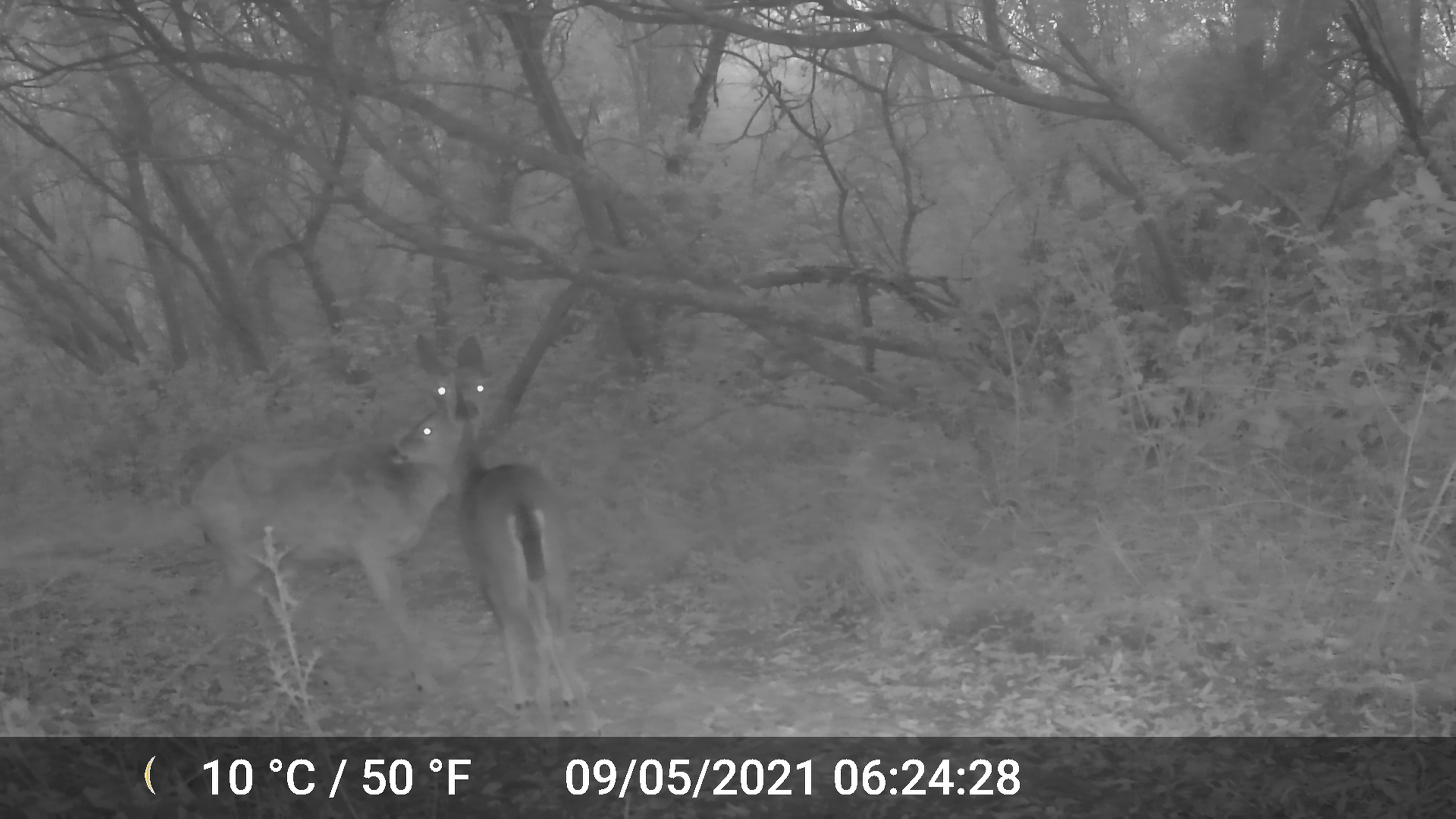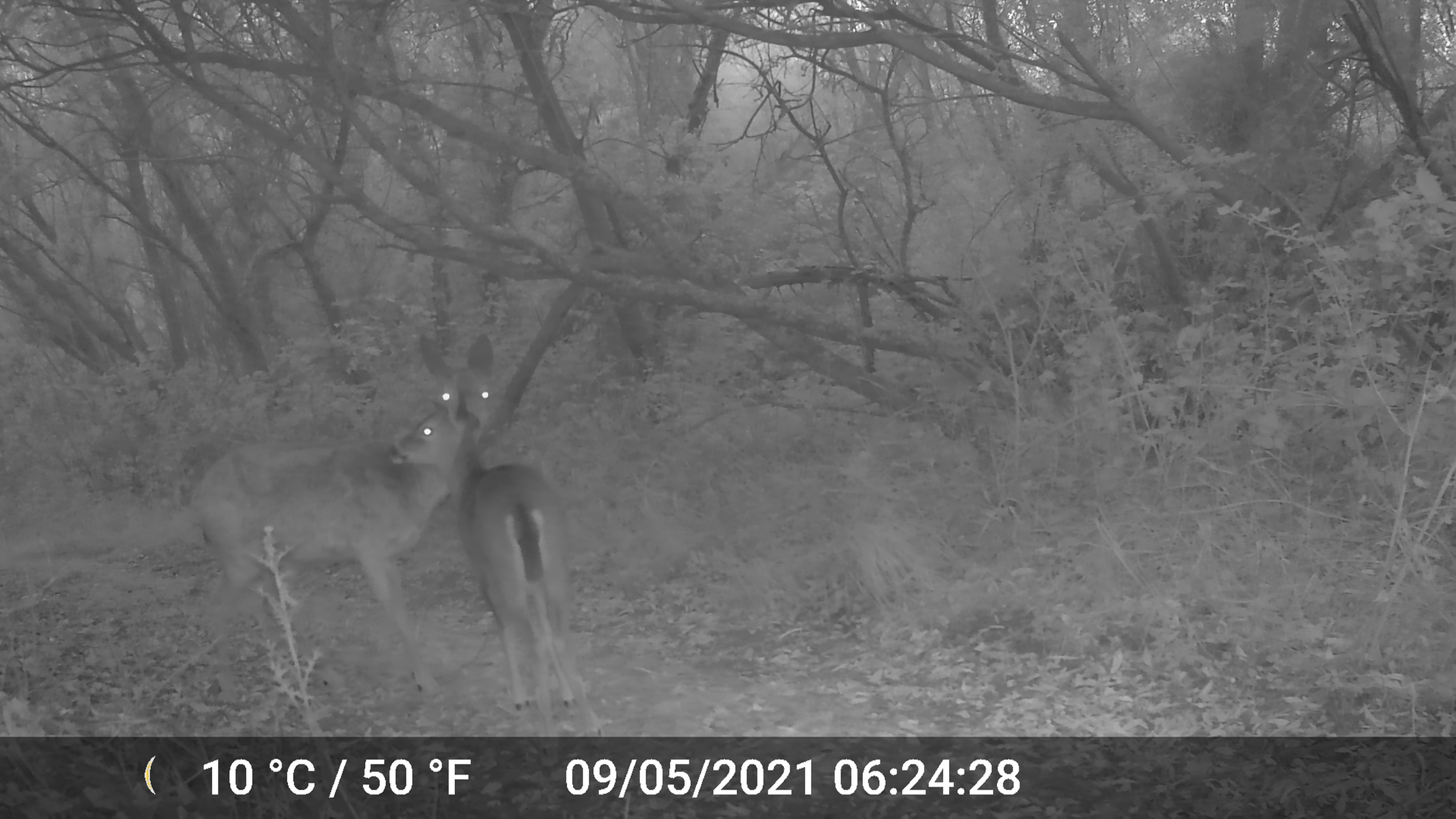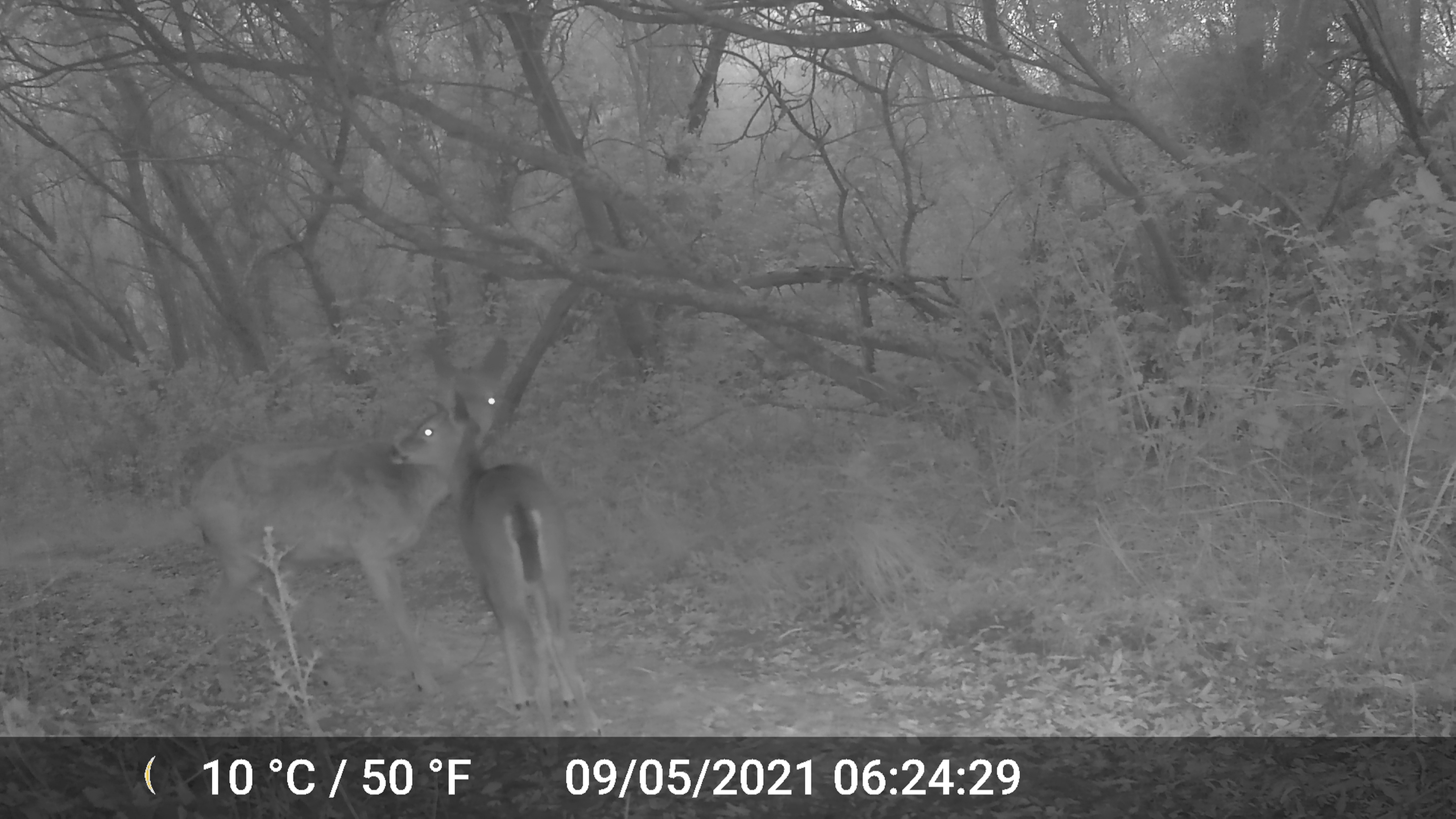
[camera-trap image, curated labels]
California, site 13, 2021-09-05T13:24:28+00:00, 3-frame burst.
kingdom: Animalia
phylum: Chordata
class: Mammalia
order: Artiodactyla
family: Cervidae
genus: Odocoileus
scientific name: Odocoileus hemionus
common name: mule deer